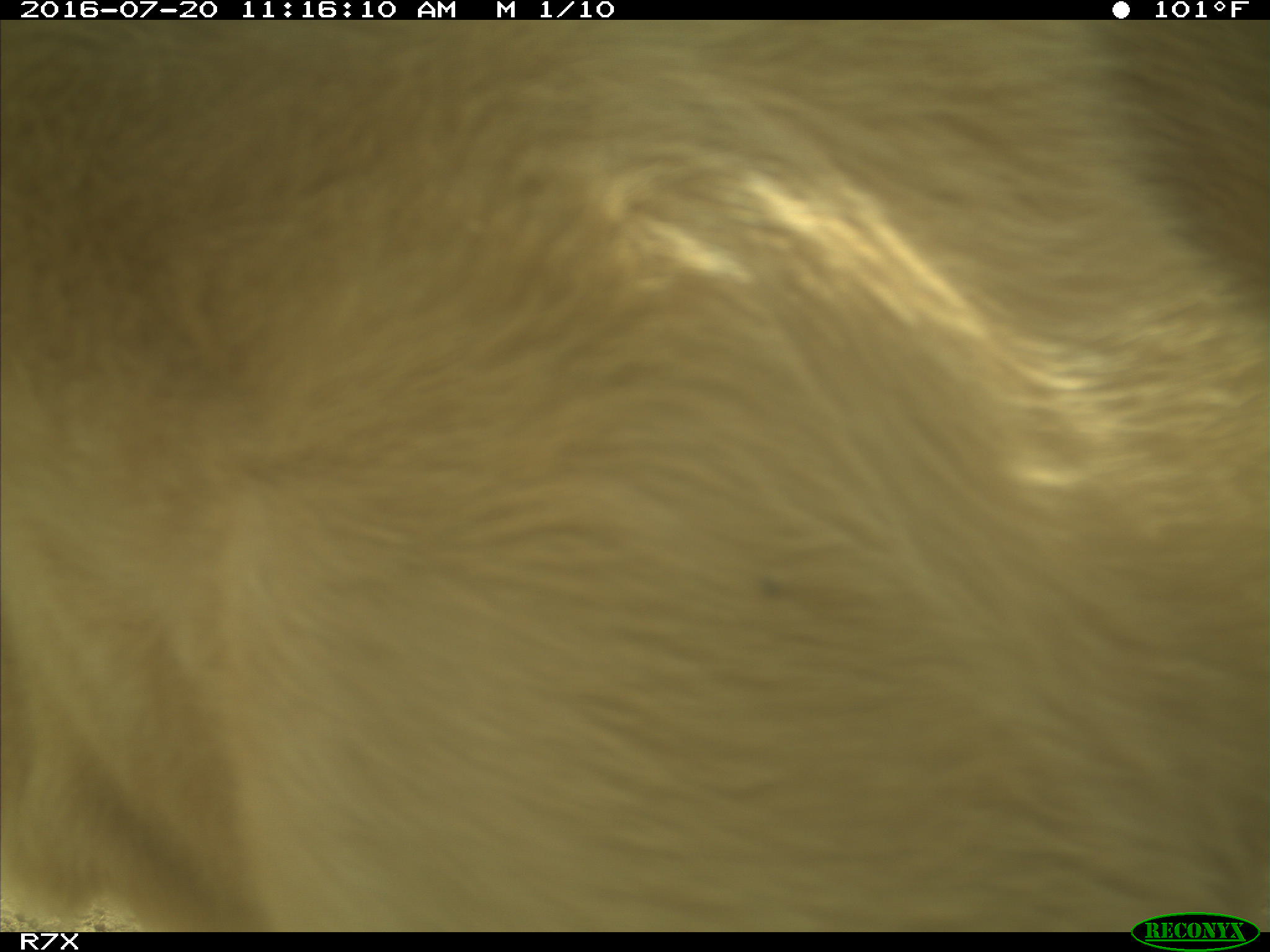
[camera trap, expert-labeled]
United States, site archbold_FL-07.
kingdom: Animalia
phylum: Chordata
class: Mammalia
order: Artiodactyla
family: Bovidae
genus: Bos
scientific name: Bos taurus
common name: domestic cow